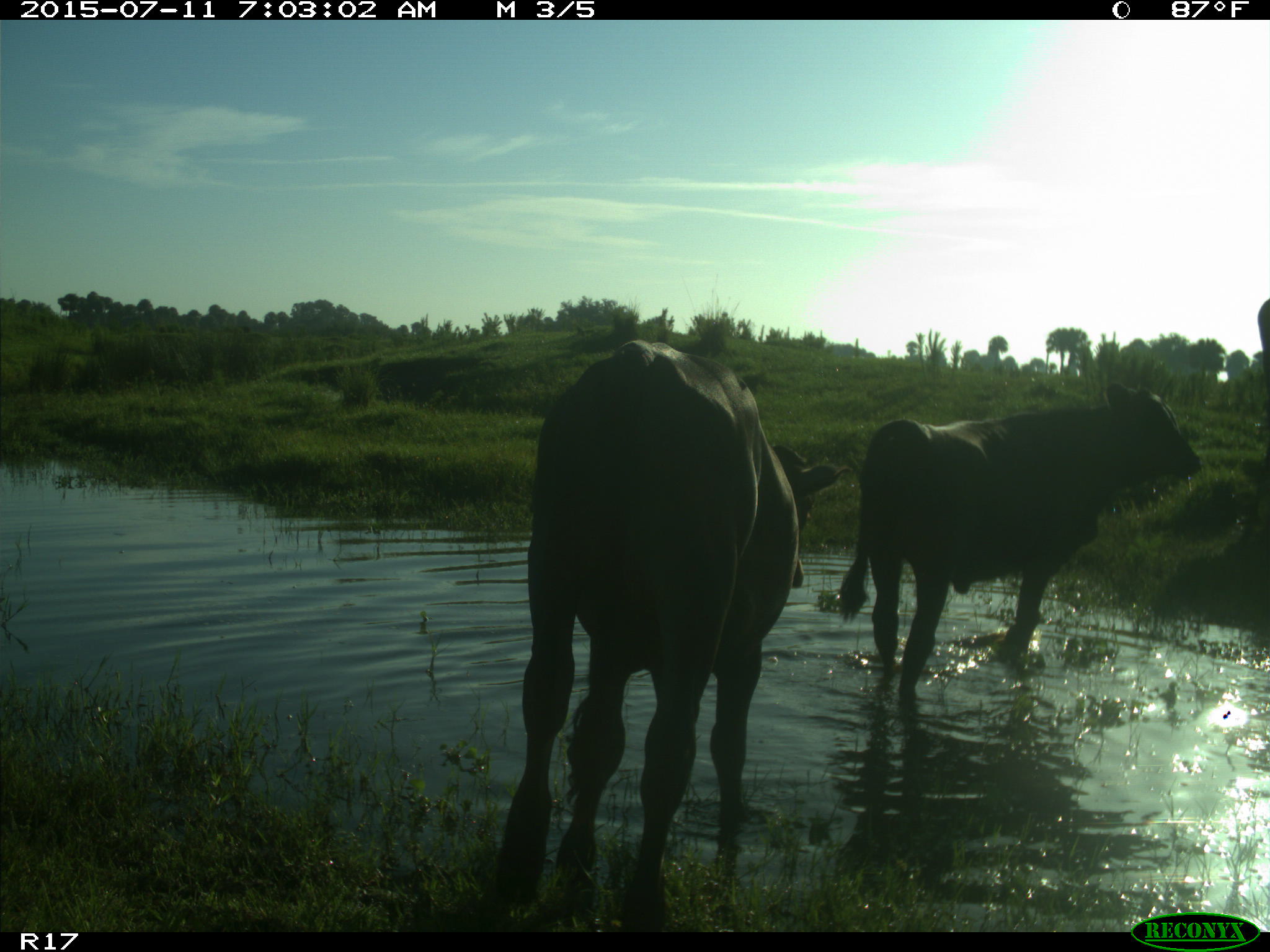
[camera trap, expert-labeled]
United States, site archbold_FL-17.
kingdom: Animalia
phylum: Chordata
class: Mammalia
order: Artiodactyla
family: Bovidae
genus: Bos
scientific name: Bos taurus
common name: domestic cow